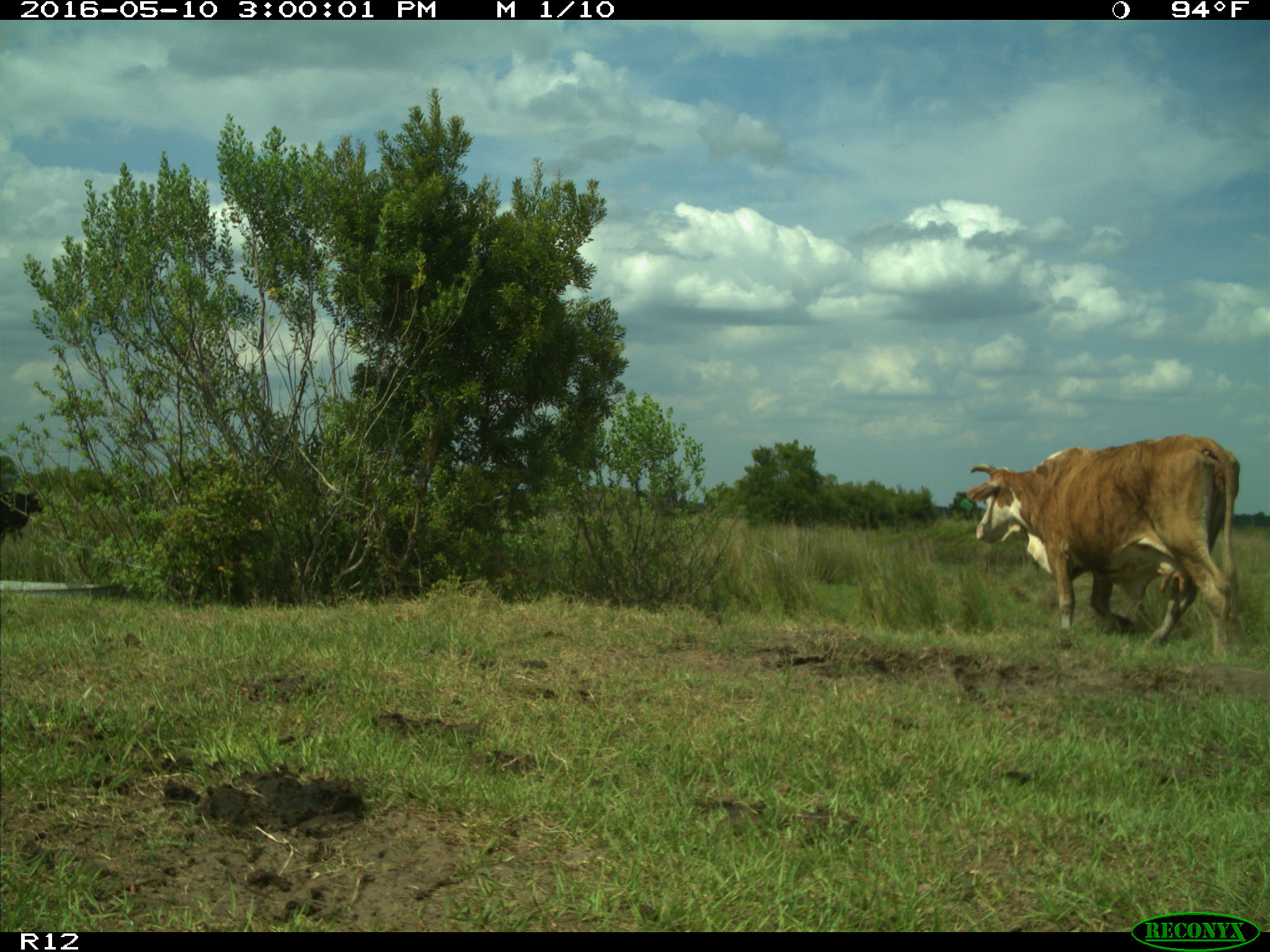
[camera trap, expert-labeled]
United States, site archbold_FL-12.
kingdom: Animalia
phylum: Chordata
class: Mammalia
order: Artiodactyla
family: Bovidae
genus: Bos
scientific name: Bos taurus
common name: domestic cow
Bos taurus (domestic cow).